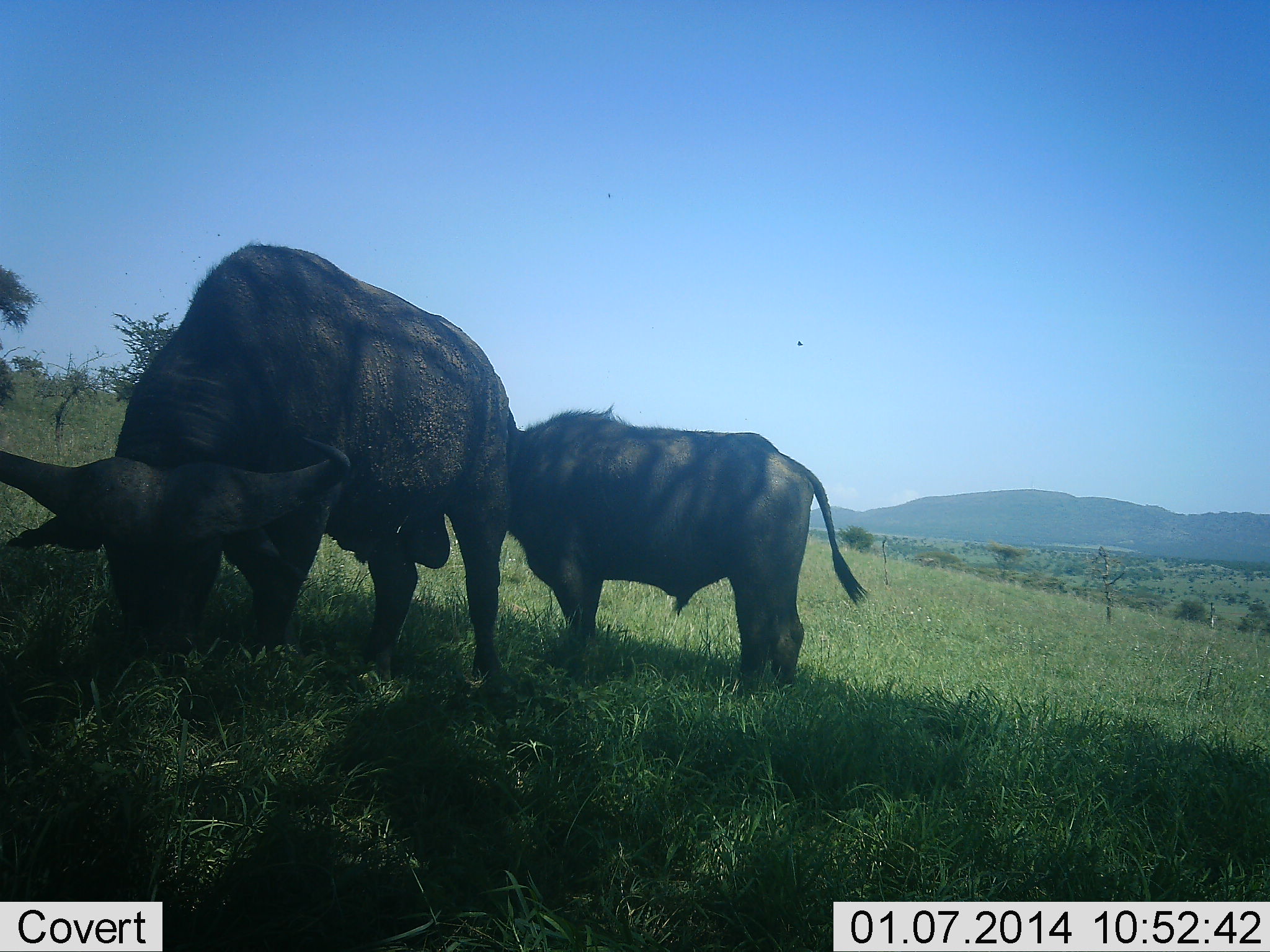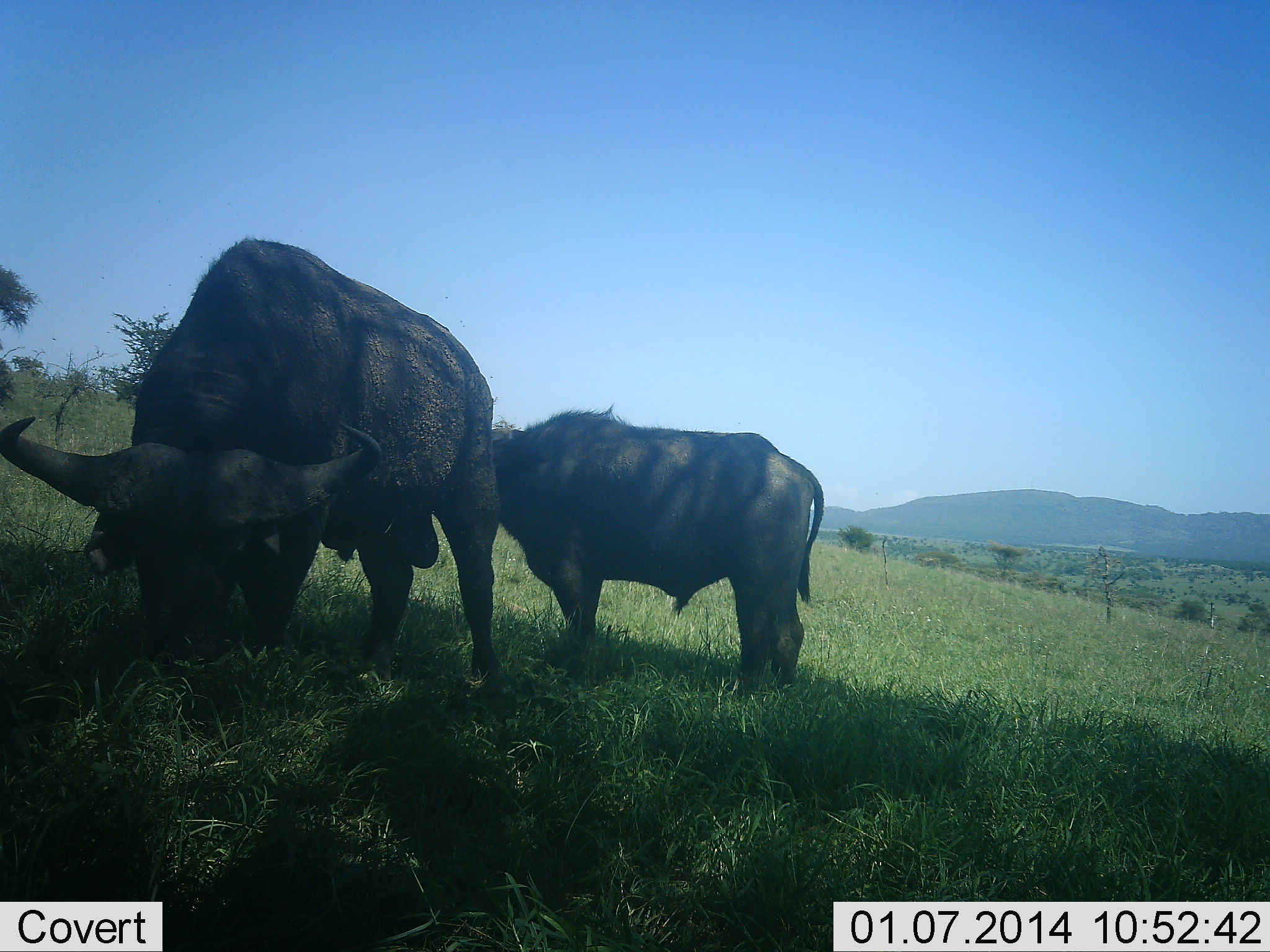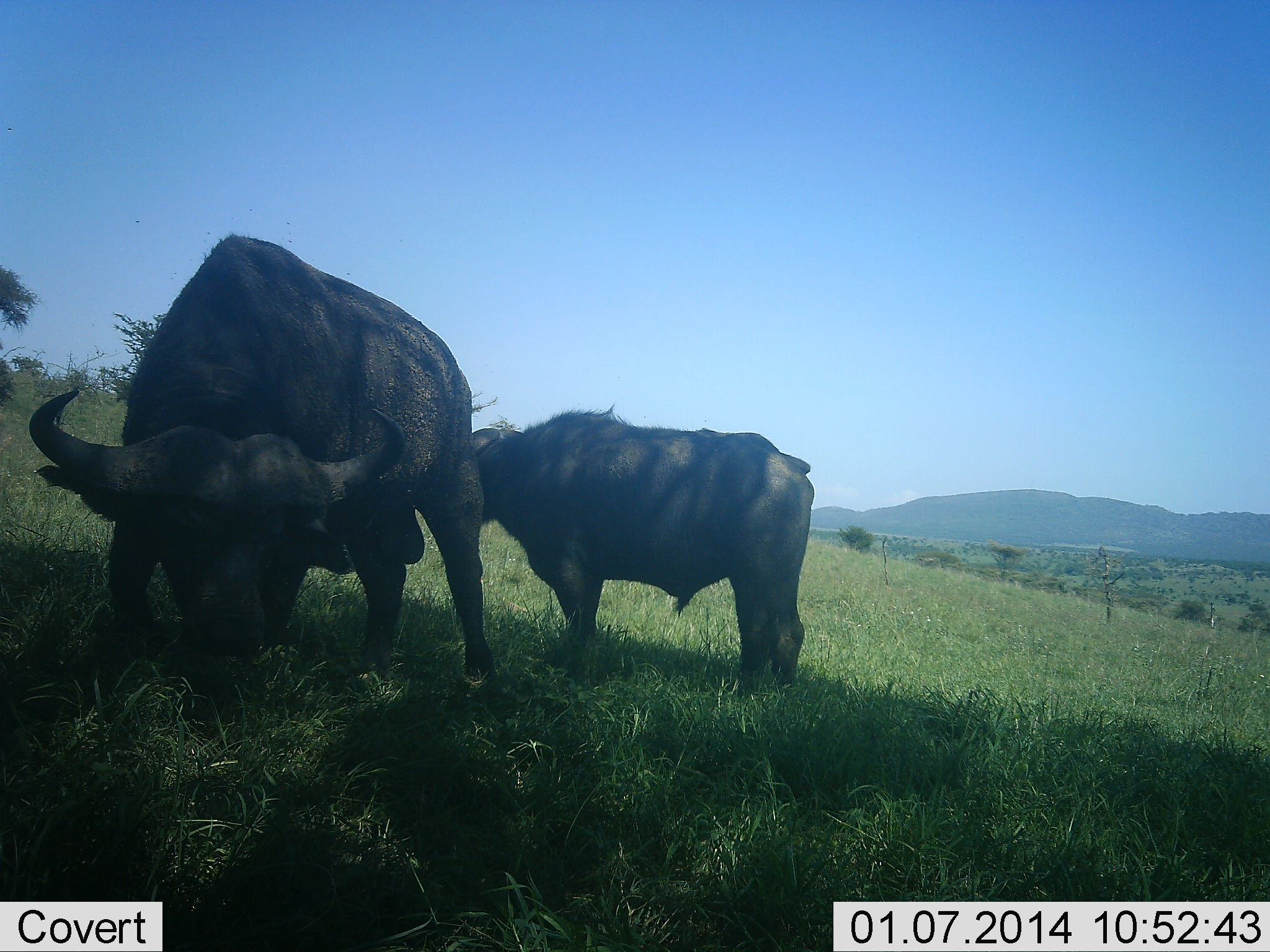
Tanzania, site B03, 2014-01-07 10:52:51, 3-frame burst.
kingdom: Animalia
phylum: Chordata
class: Mammalia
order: Artiodactyla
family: Bovidae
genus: Syncerus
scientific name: Syncerus caffer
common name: cape buffalo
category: buffalo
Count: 2.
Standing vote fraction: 45%.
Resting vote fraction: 0%.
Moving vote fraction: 0%.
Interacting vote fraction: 0%.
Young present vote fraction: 0%.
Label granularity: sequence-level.